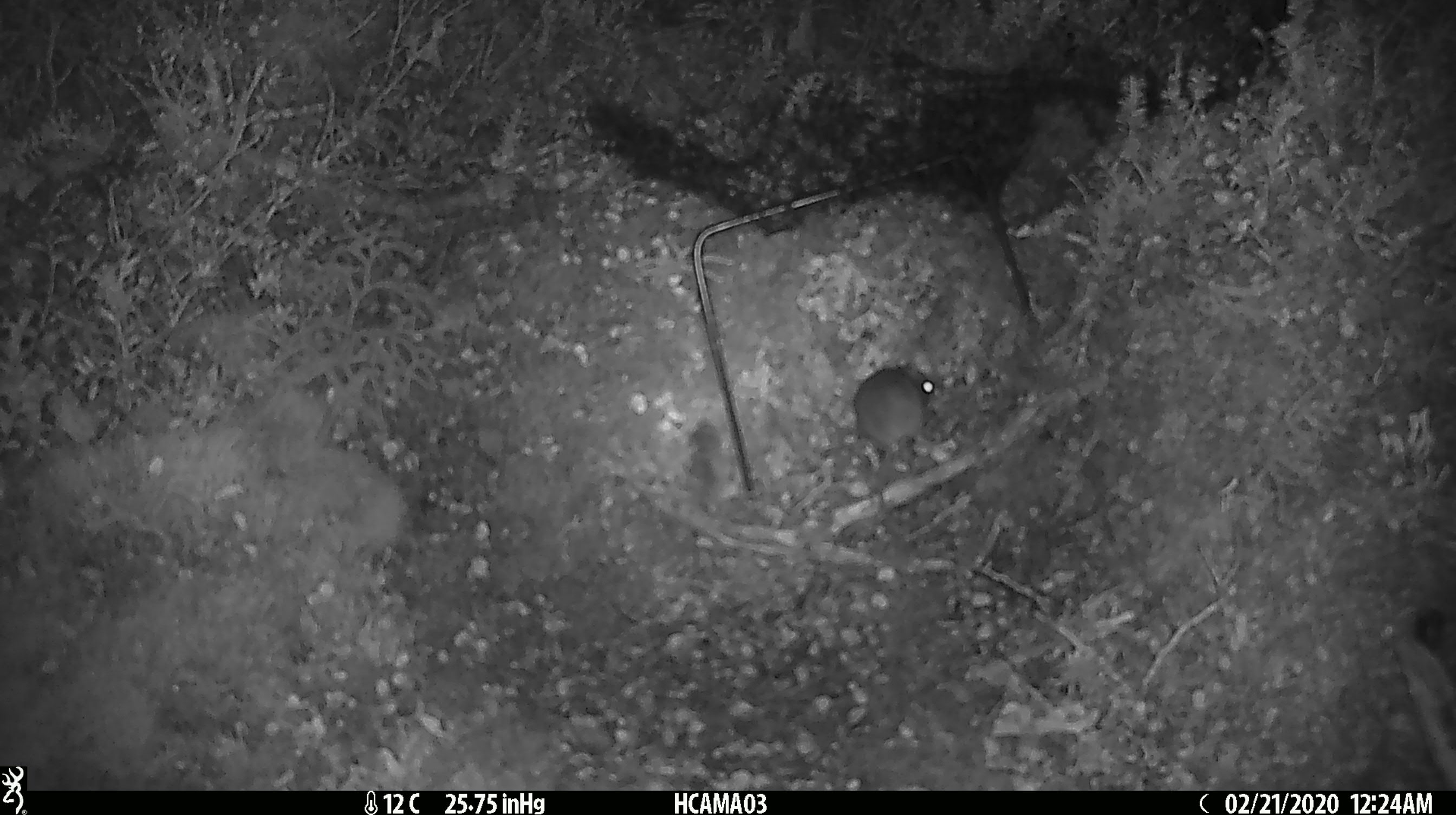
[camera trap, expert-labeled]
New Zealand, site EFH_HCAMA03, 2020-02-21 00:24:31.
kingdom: Animalia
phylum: Chordata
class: Mammalia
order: Rodentia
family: Muridae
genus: Mus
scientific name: Mus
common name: mouse